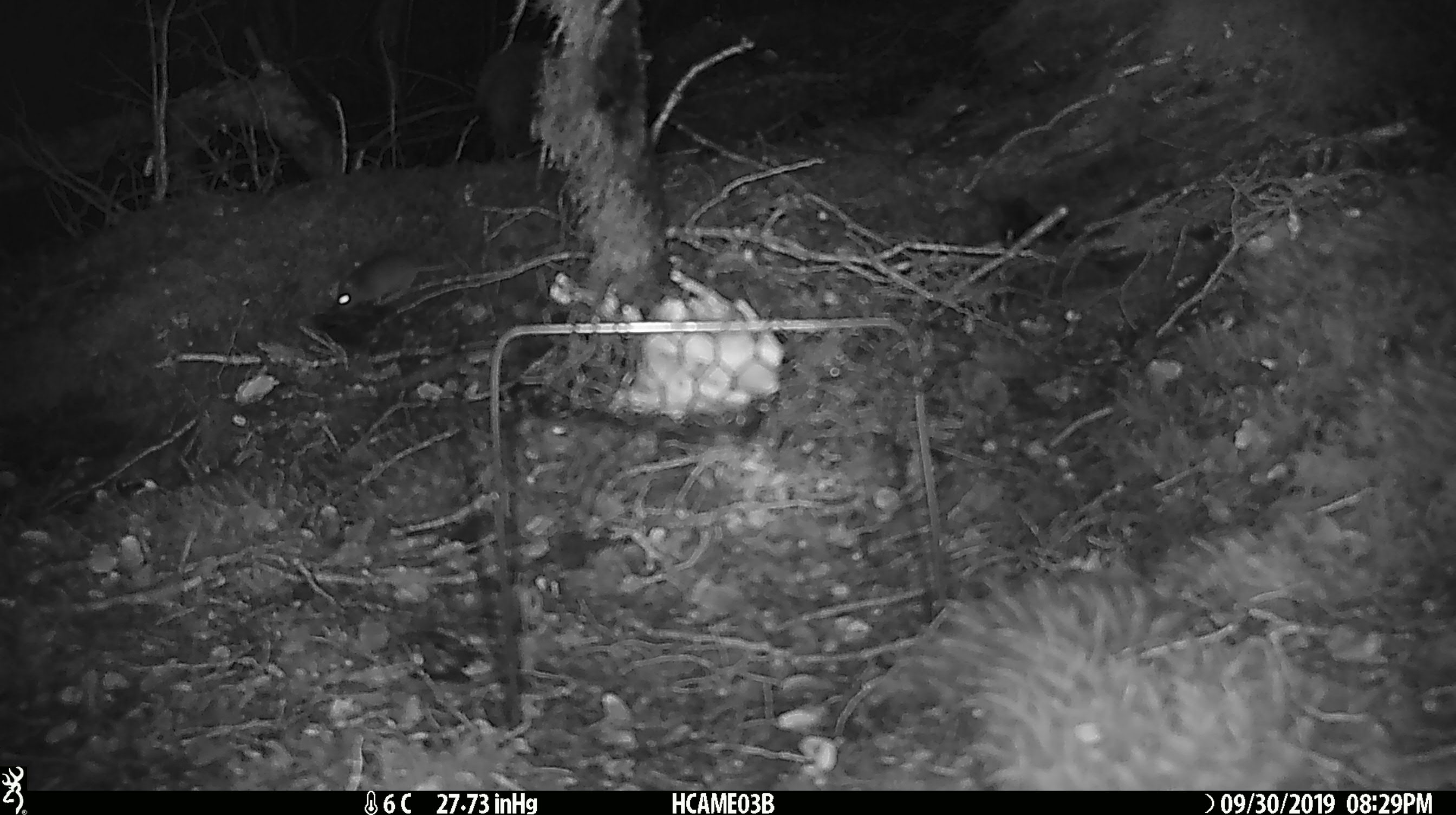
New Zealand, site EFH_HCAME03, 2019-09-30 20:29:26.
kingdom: Animalia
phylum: Chordata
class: Mammalia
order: Rodentia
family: Muridae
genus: Mus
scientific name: Mus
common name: mouse